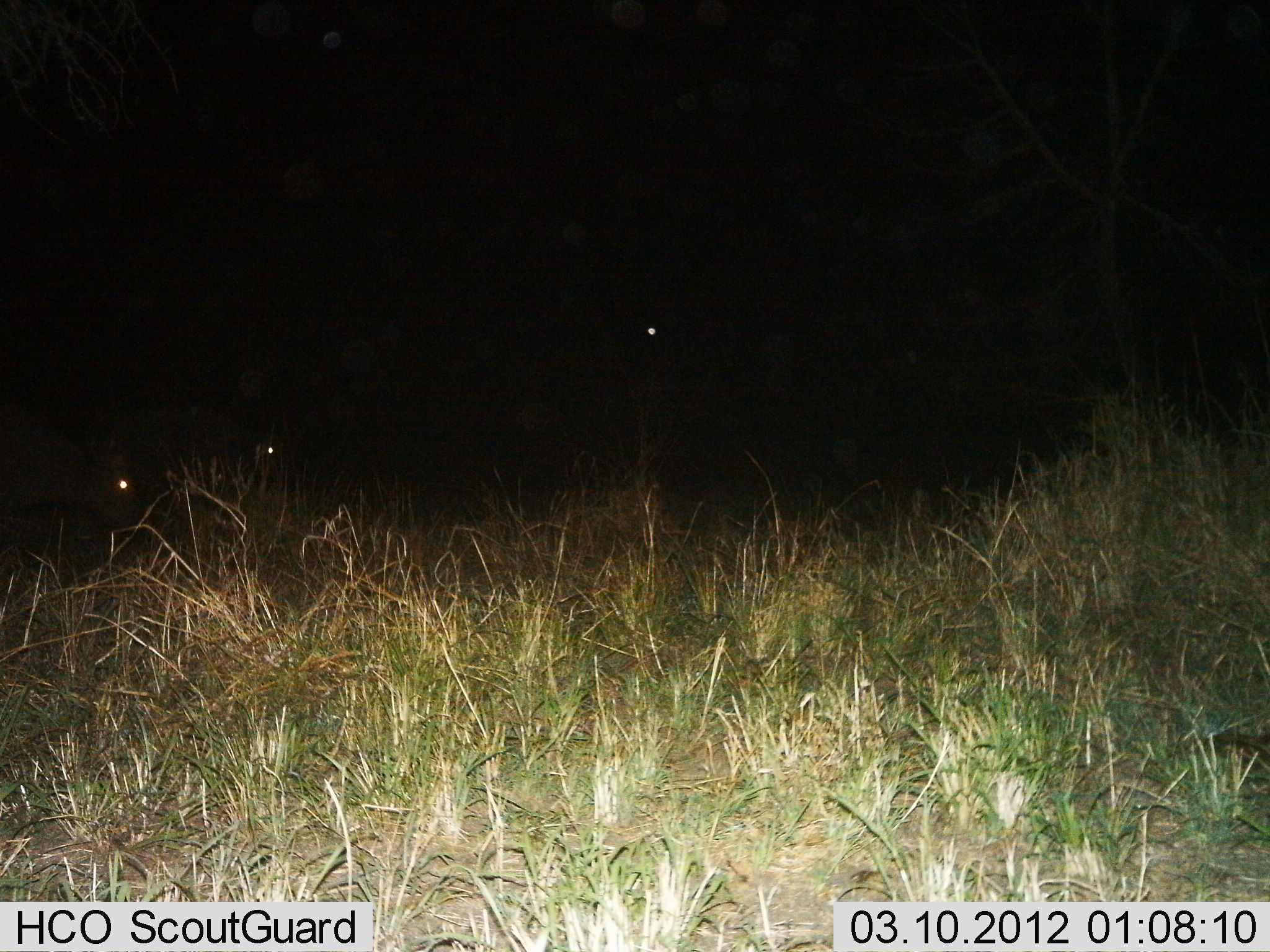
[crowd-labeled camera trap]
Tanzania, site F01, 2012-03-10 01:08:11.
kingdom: Animalia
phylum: Chordata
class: Mammalia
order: Artiodactyla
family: Bovidae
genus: Connochaetes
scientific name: Connochaetes taurinus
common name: blue wildebeest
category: wildebeest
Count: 2.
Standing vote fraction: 57%.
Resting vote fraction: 0%.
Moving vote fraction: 43%.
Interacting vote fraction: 0%.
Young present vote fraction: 0%.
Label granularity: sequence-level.